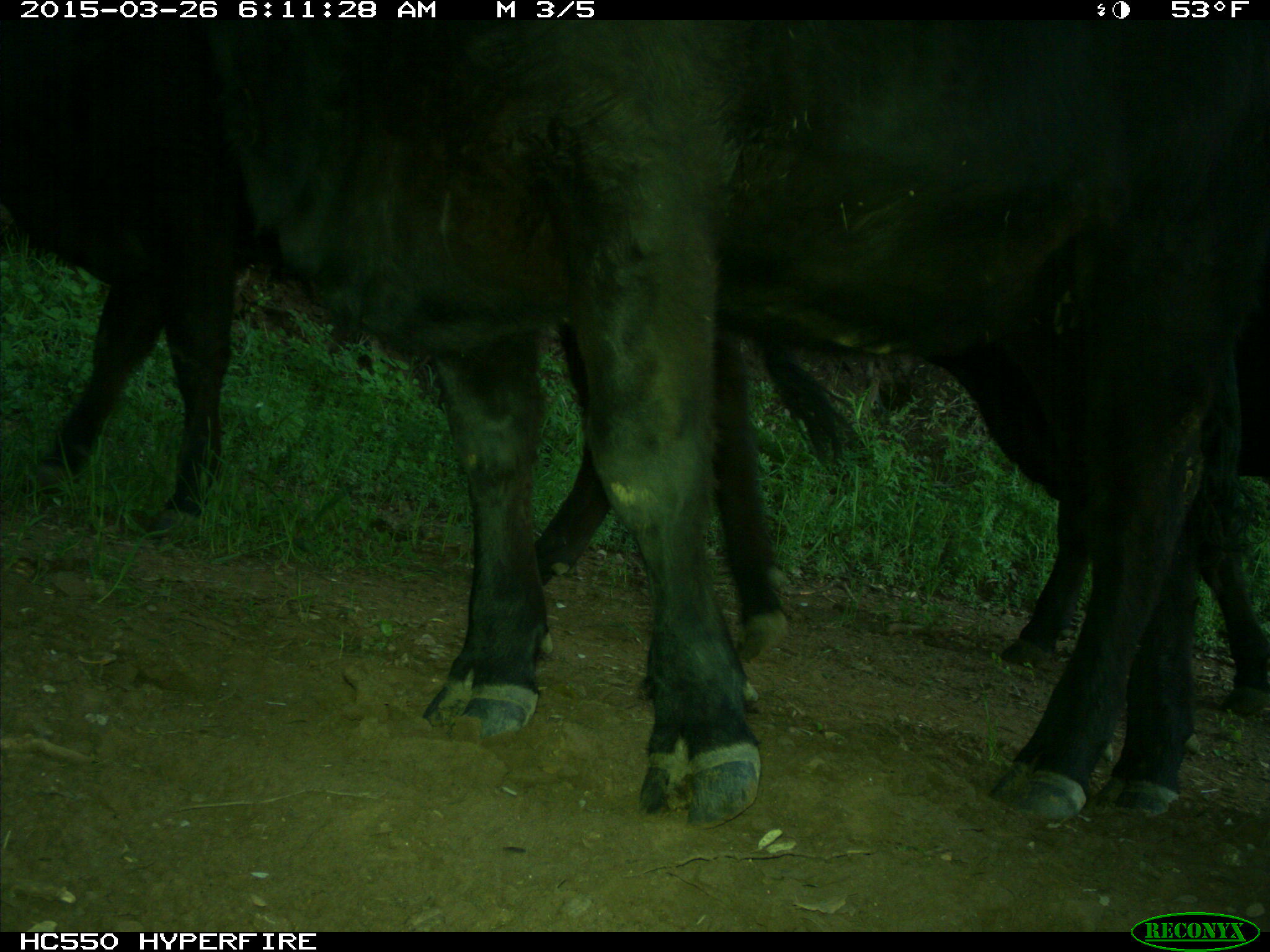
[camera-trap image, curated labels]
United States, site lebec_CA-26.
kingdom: Animalia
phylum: Chordata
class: Mammalia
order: Artiodactyla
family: Bovidae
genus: Bos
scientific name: Bos taurus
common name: domestic cow